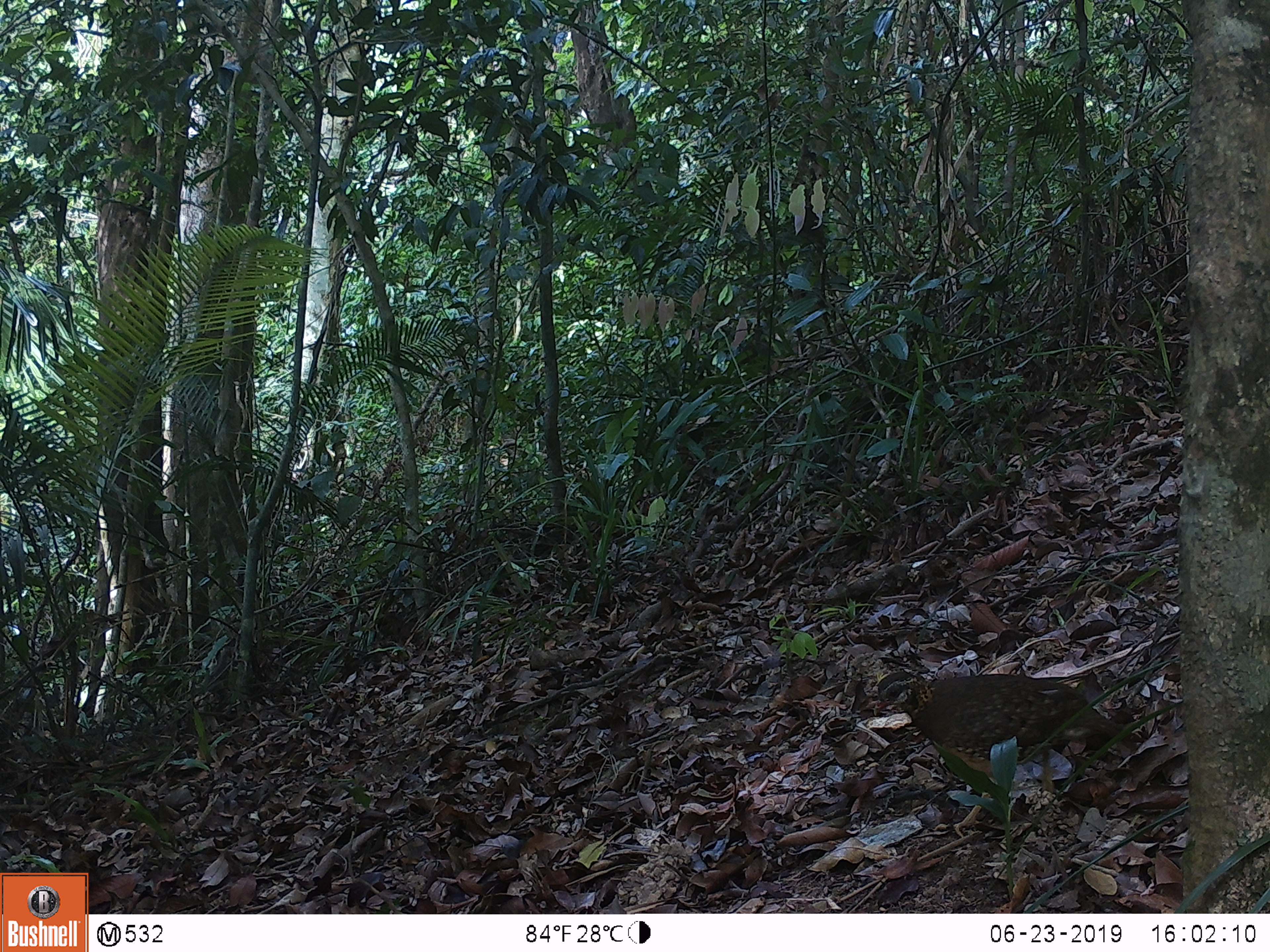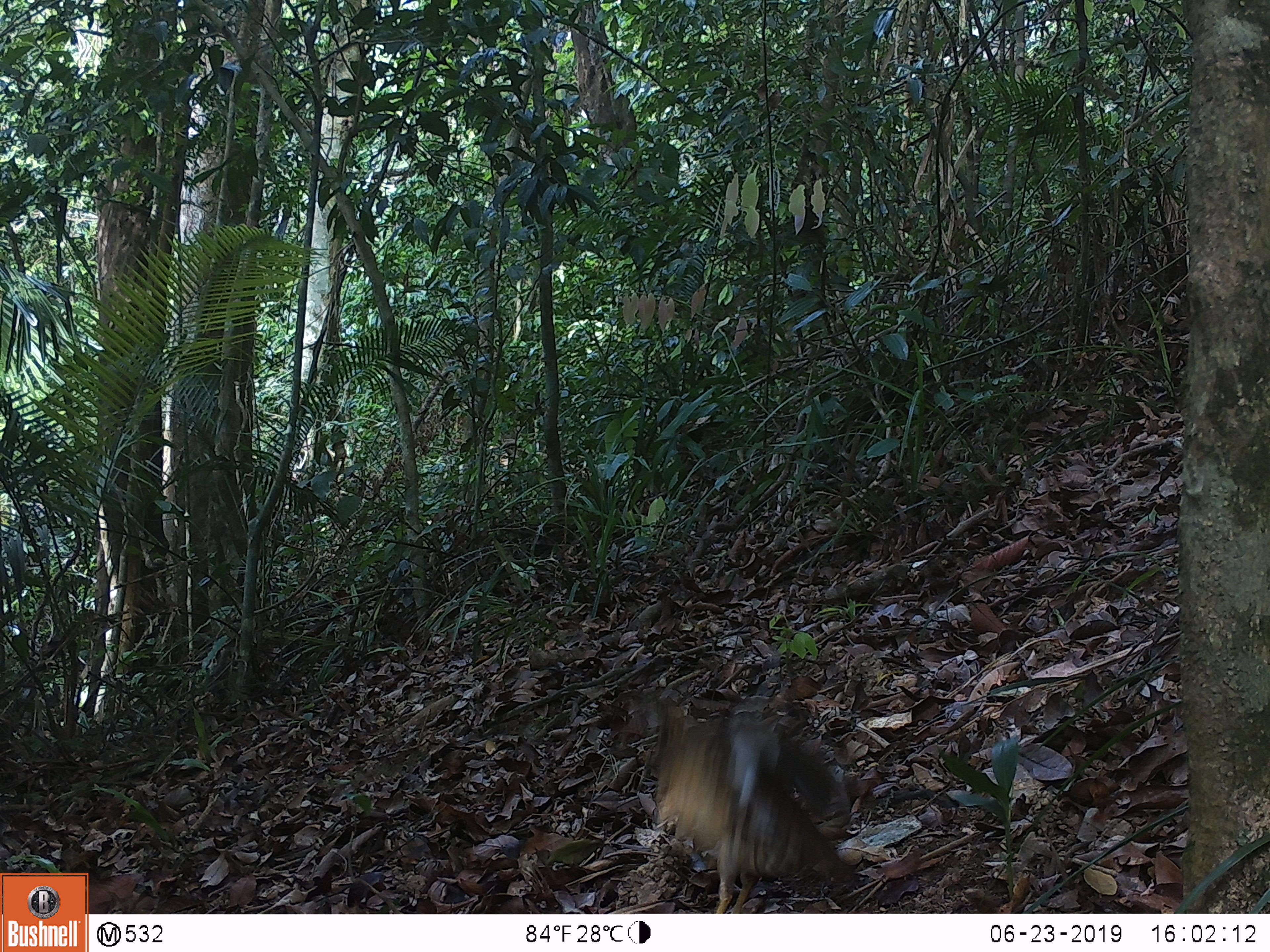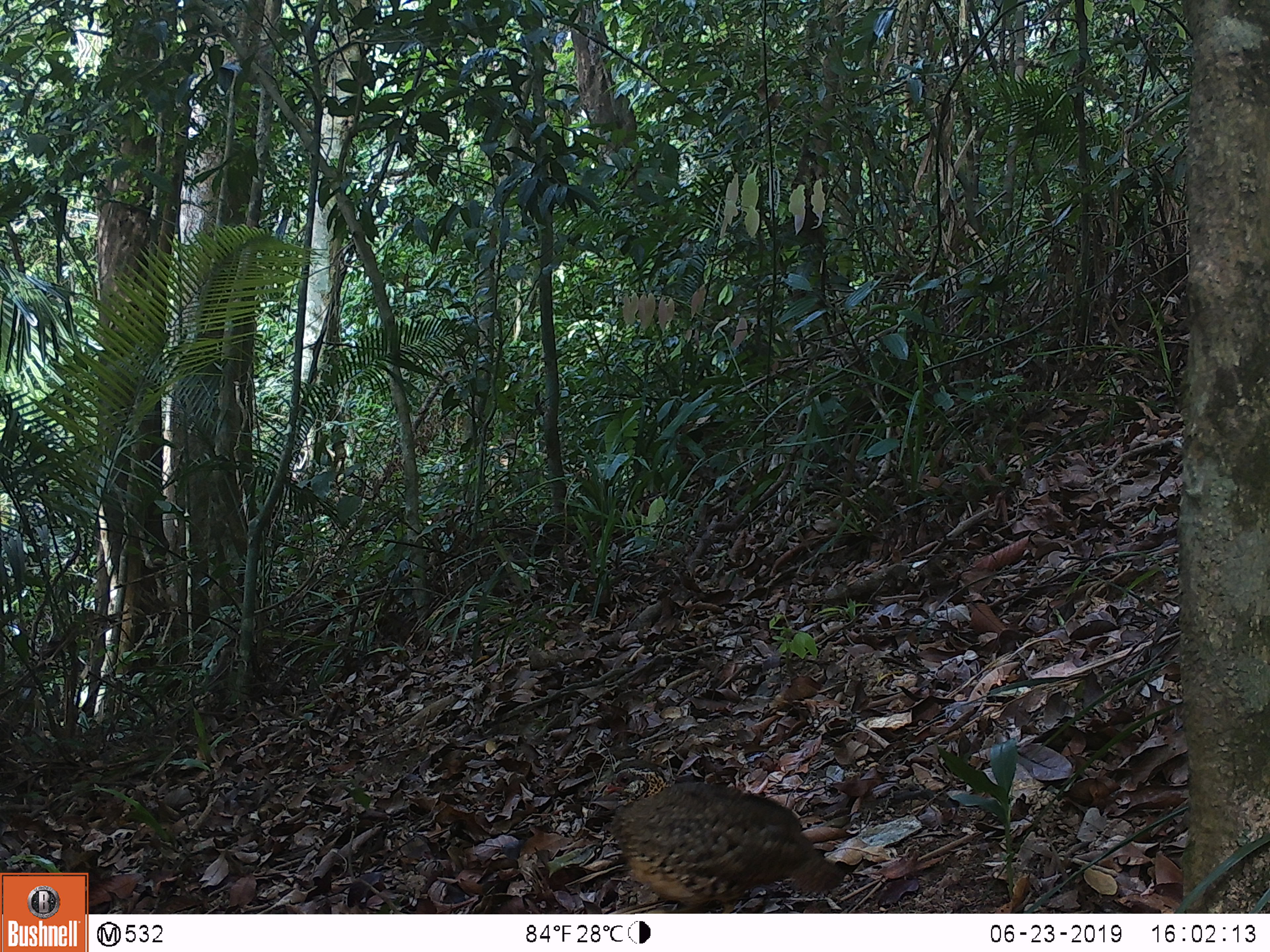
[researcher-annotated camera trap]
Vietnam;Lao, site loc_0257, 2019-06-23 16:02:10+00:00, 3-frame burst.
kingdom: Animalia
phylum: Chordata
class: Aves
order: Galliformes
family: Phasianidae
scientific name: Phasianidae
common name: partridge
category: unidentified partridge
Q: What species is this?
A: Unidentified partridge (partridge) (Phasianidae).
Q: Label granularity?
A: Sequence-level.